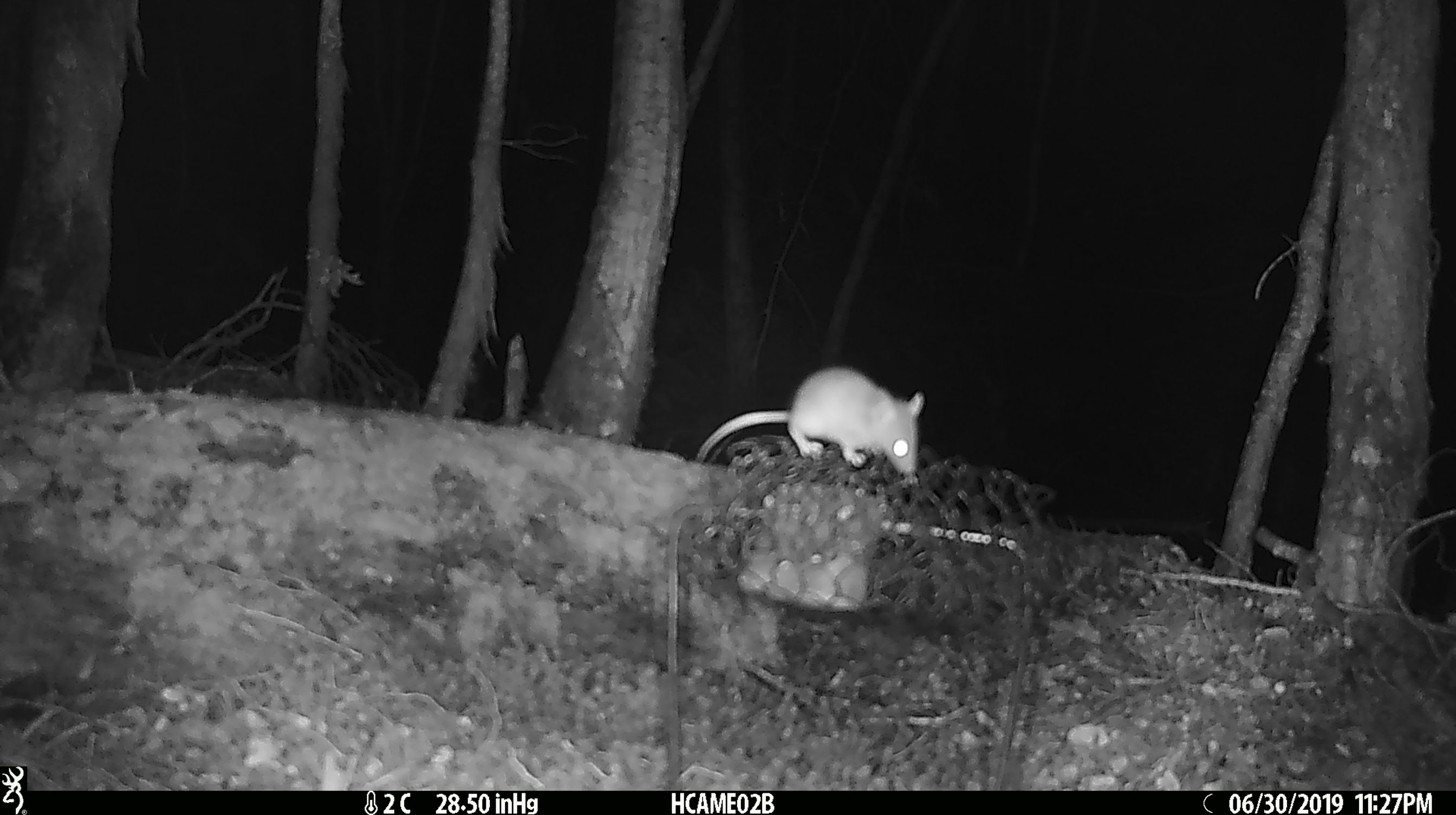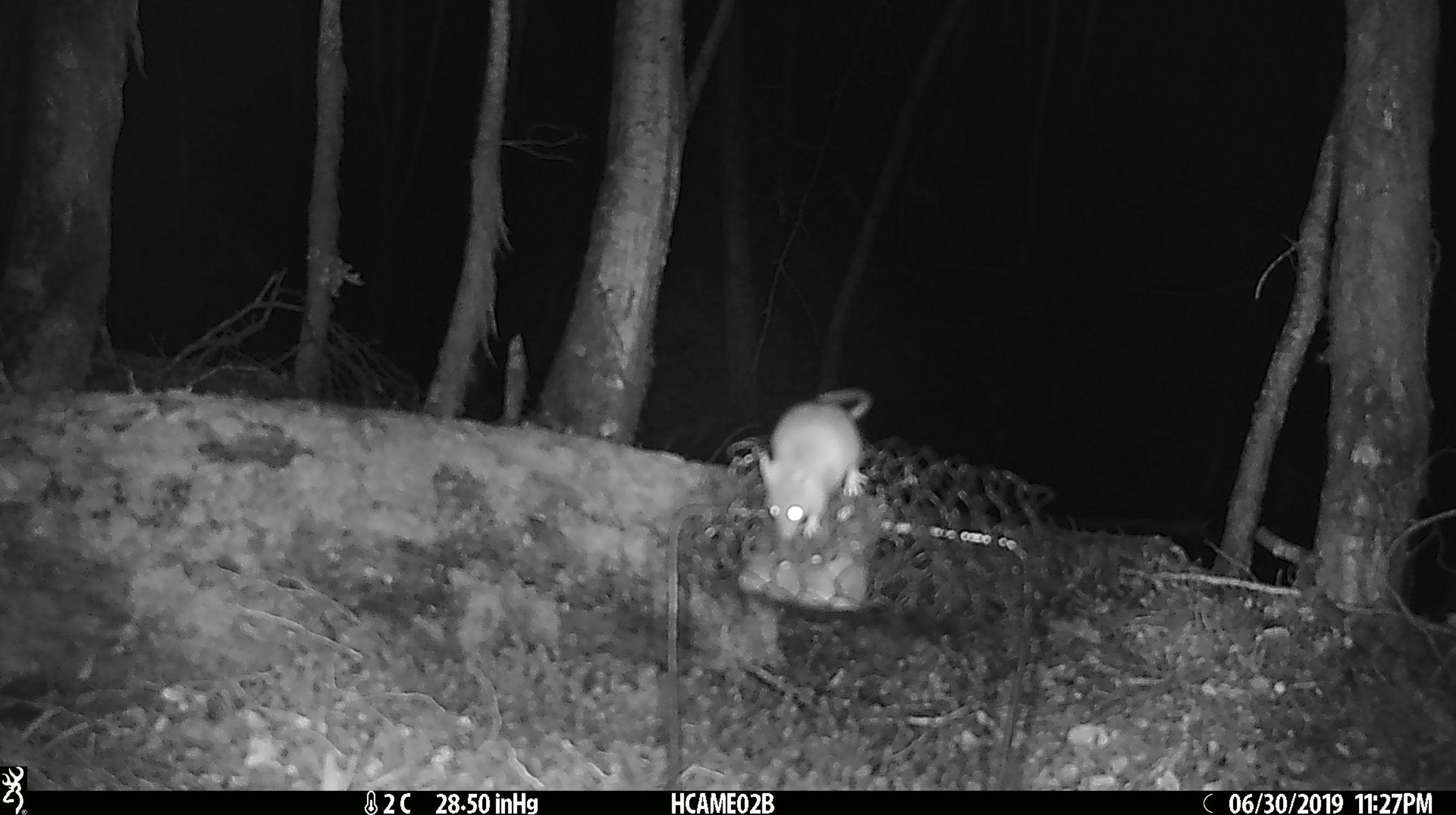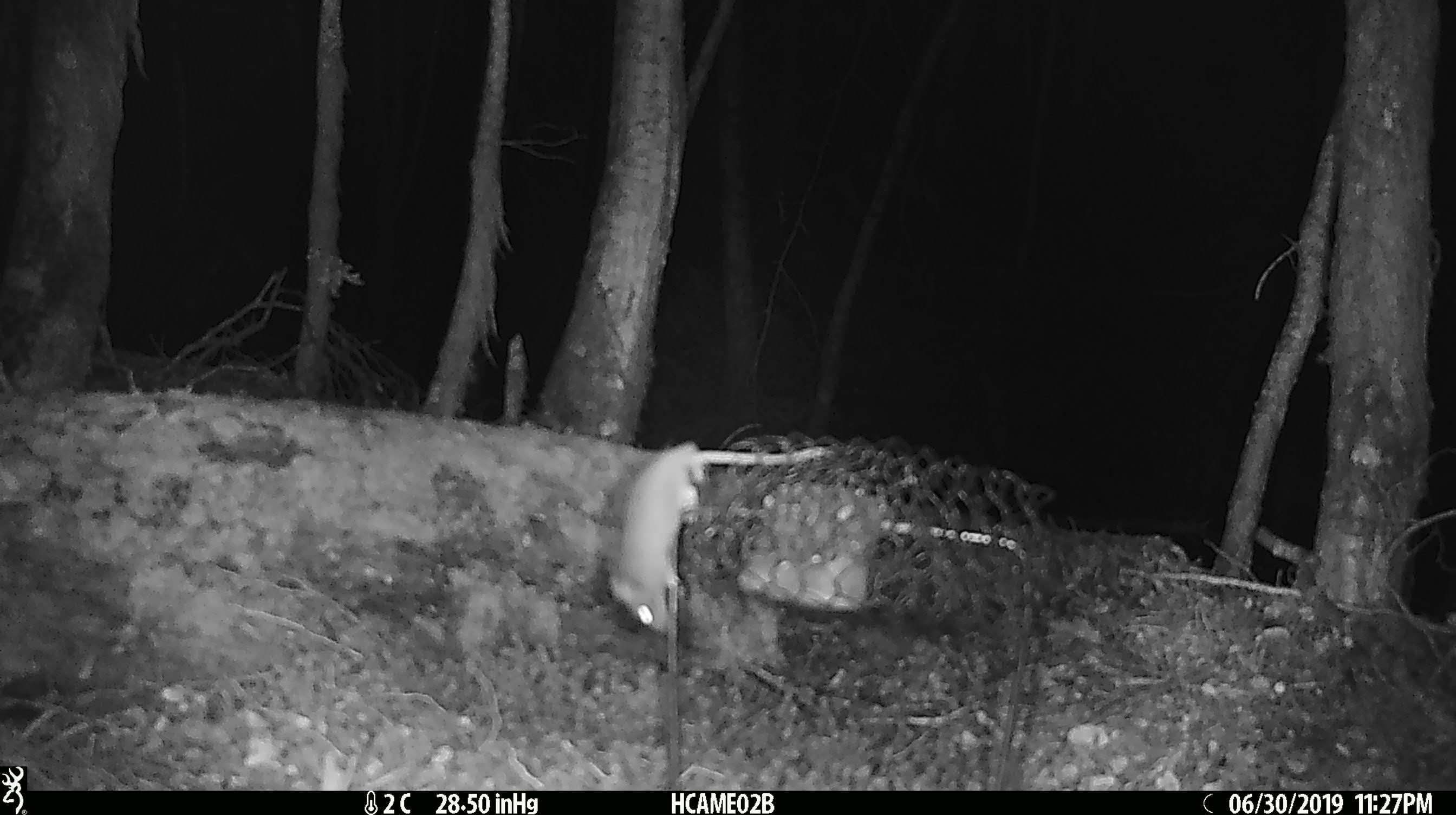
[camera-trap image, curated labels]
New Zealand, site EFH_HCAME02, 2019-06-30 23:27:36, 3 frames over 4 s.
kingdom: Animalia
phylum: Chordata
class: Mammalia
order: Rodentia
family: Muridae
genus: Mus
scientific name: Mus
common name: mouse